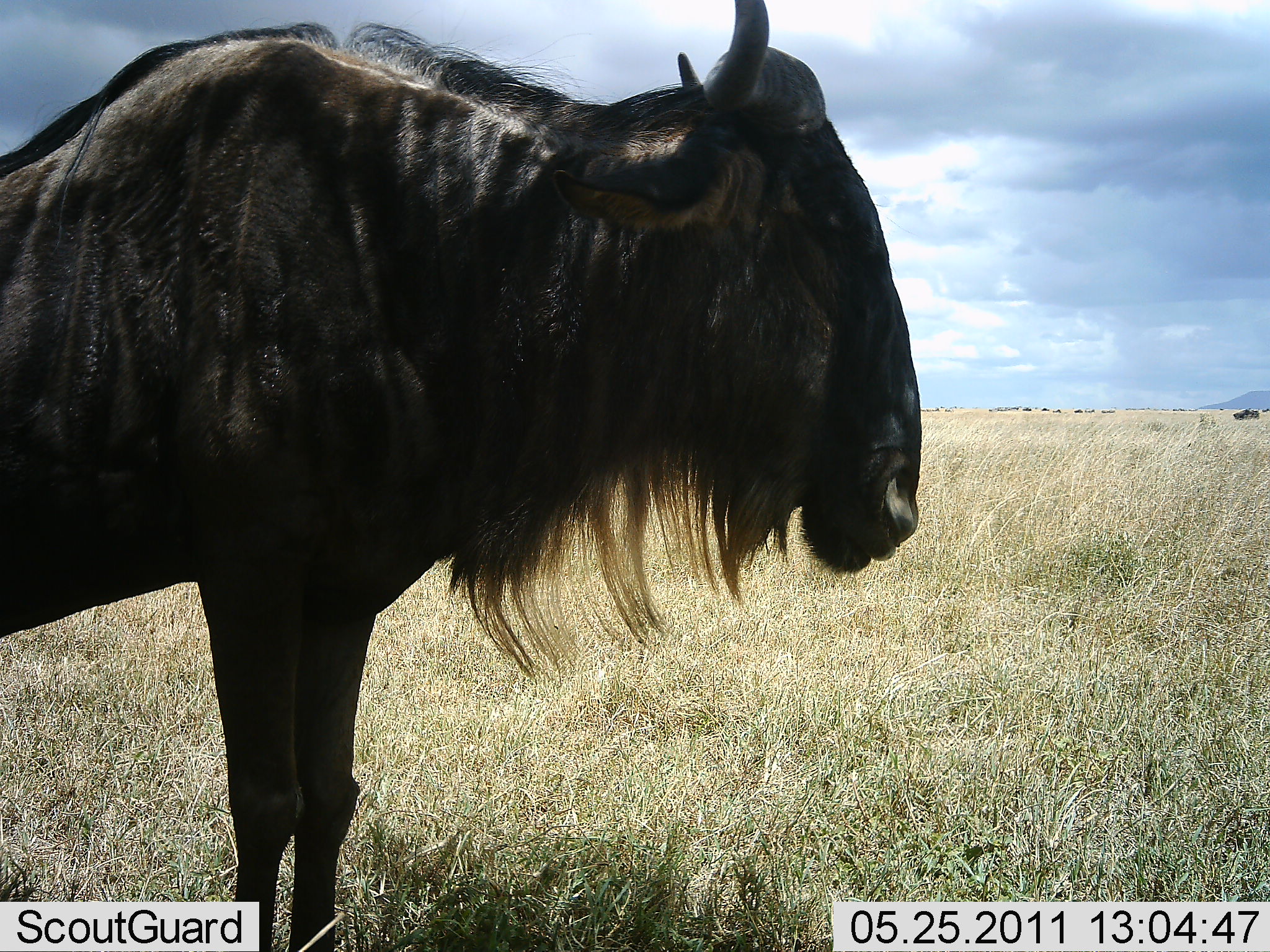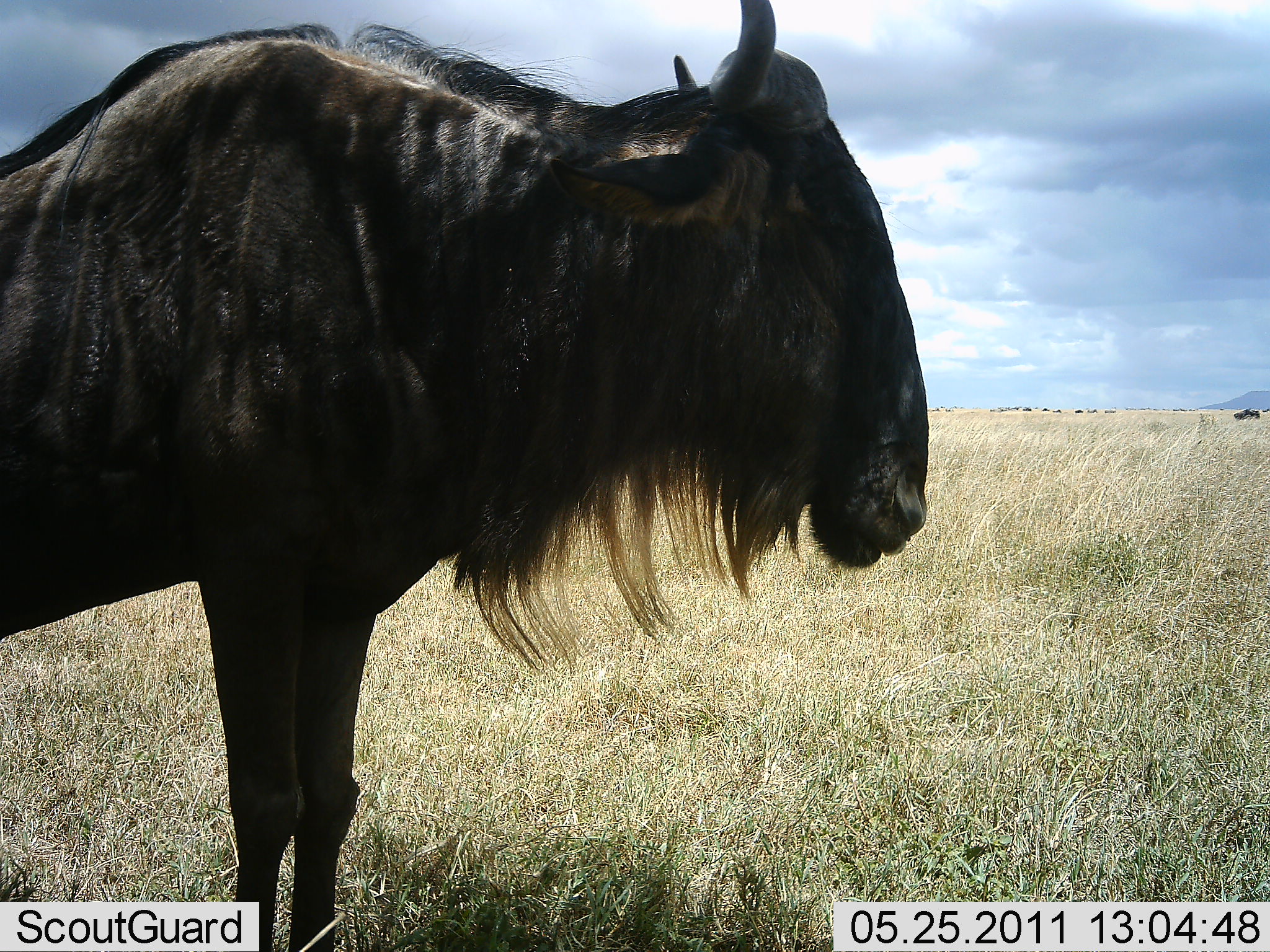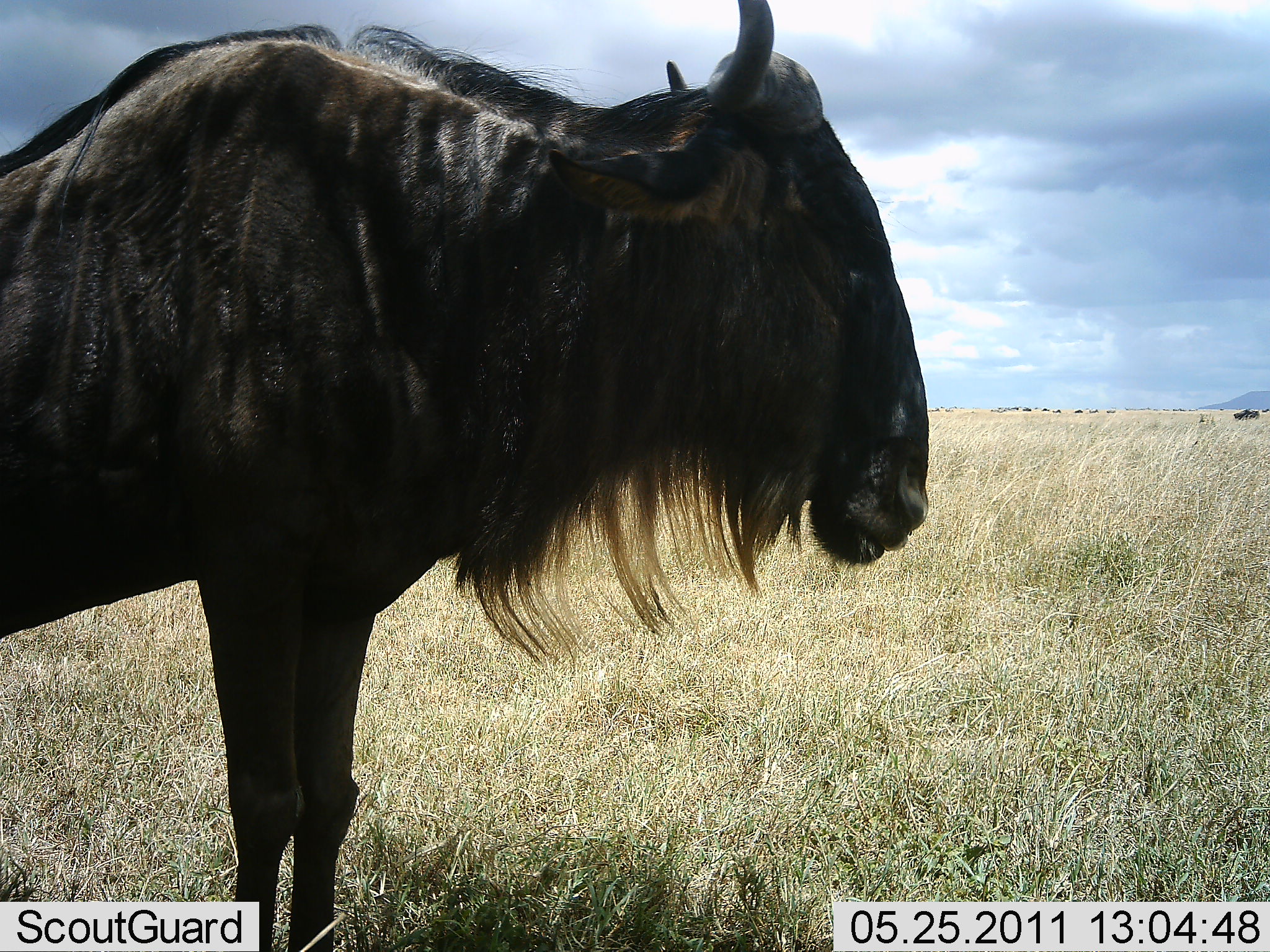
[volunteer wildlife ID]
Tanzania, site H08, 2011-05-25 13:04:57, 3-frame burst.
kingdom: Animalia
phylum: Chordata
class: Mammalia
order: Artiodactyla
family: Bovidae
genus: Connochaetes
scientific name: Connochaetes taurinus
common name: blue wildebeest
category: wildebeest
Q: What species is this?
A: Wildebeest (blue wildebeest) (Connochaetes taurinus).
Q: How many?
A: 1.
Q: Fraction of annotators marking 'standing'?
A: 100%.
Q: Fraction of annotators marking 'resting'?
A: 0%.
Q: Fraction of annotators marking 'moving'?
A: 0%.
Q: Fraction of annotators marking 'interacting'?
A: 0%.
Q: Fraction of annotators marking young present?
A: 0%.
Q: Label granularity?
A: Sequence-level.